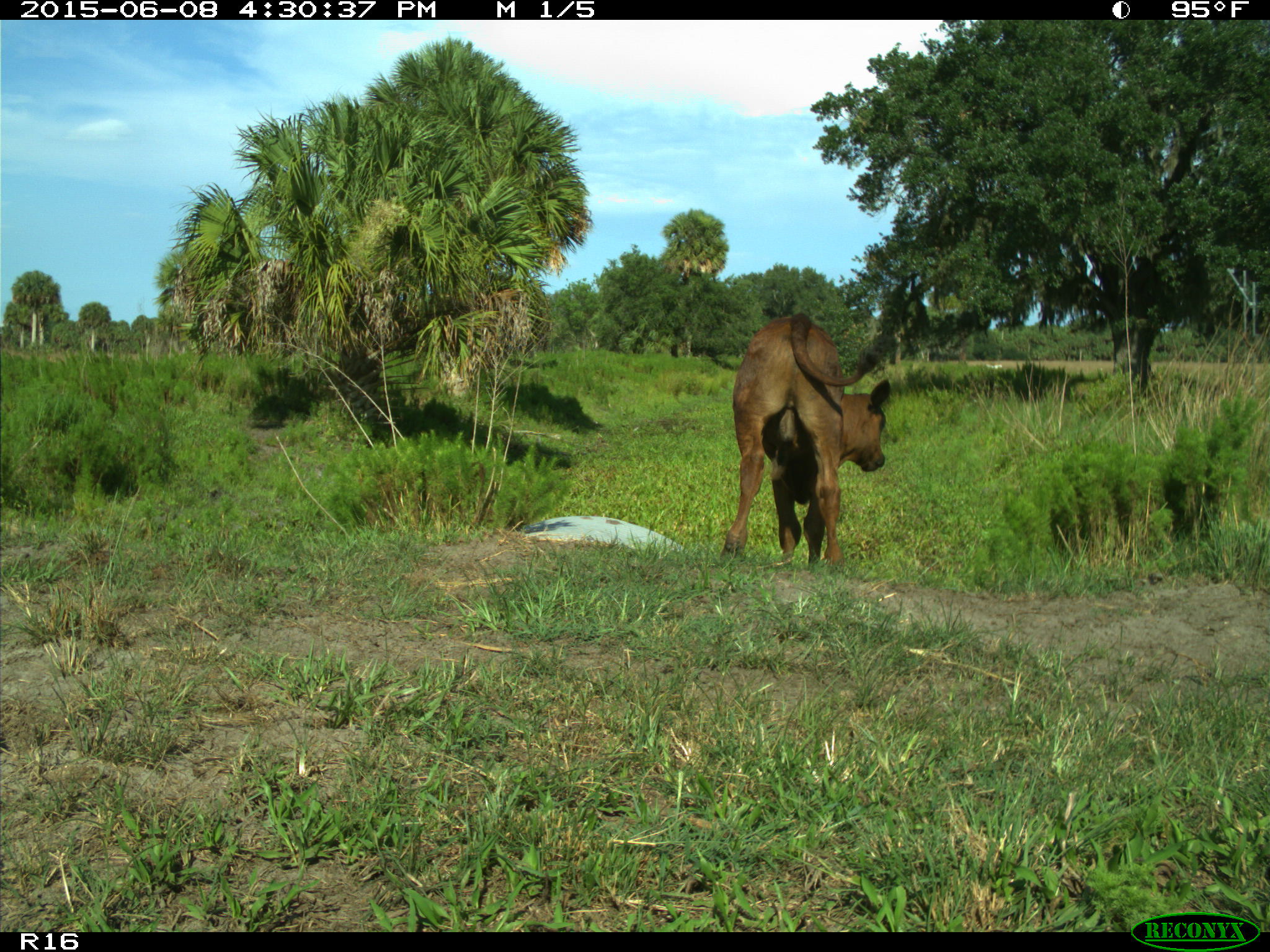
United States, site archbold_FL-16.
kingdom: Animalia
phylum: Chordata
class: Mammalia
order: Artiodactyla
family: Bovidae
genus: Bos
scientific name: Bos taurus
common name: domestic cow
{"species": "Bos taurus (domestic cow)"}